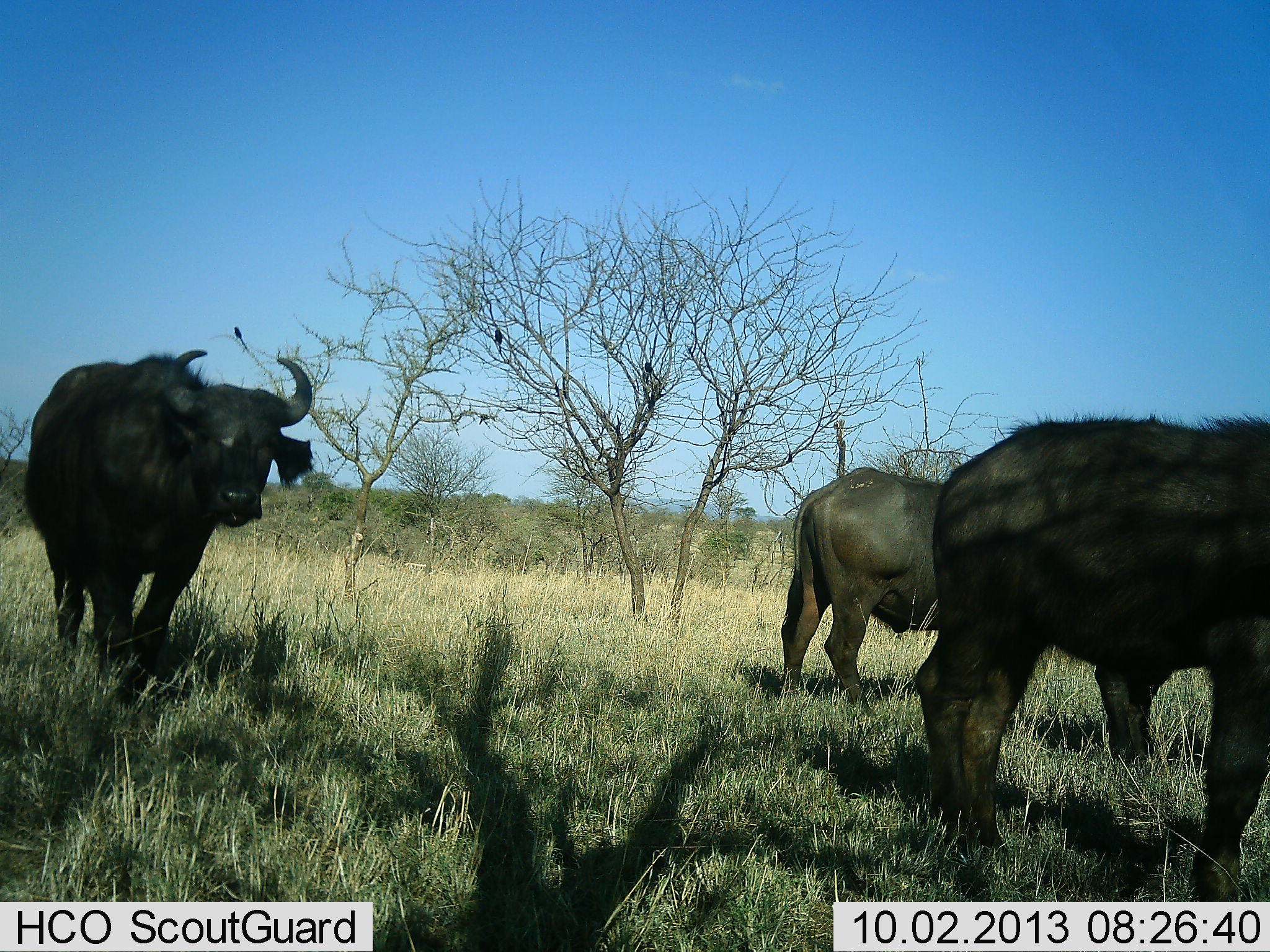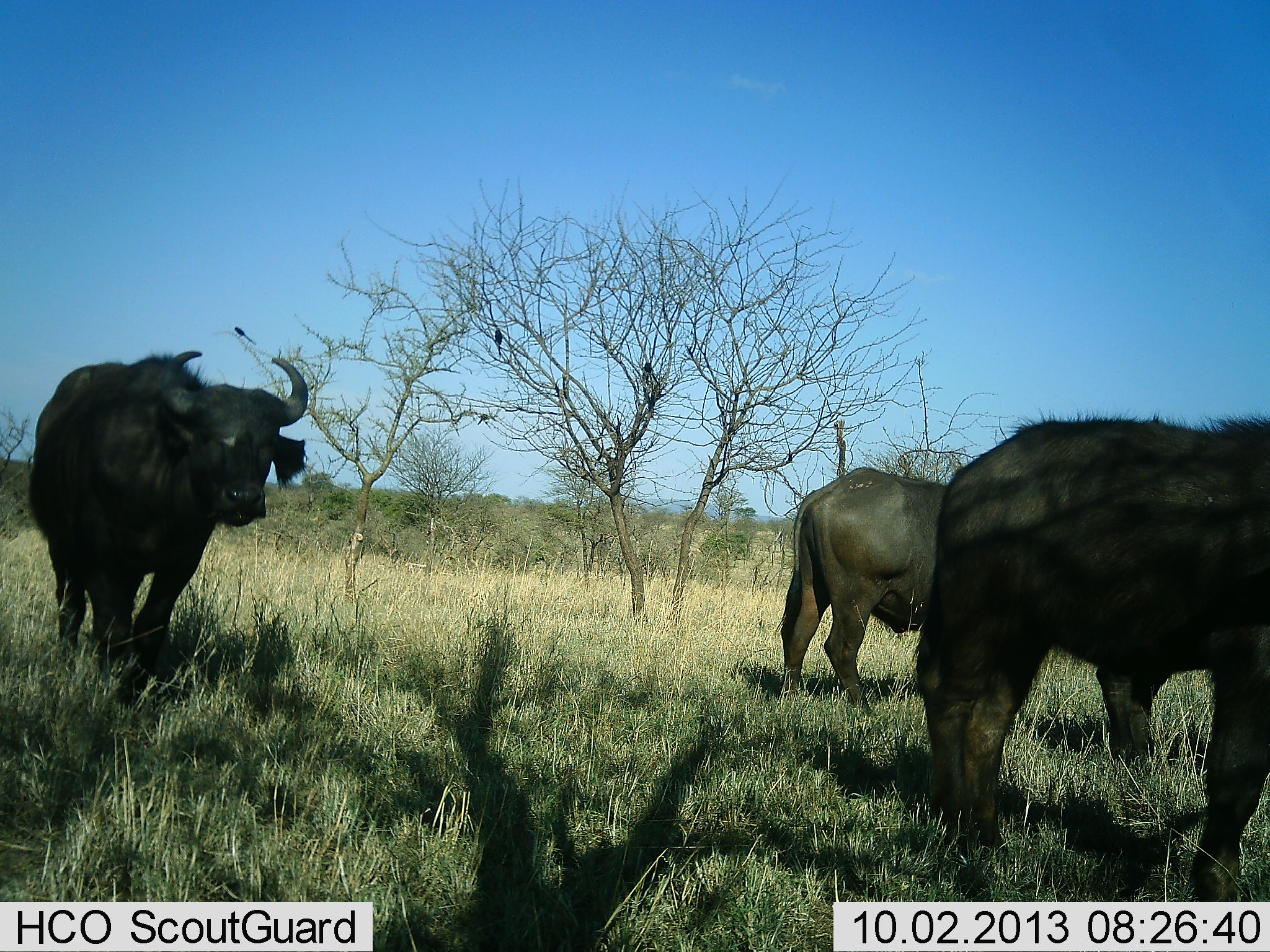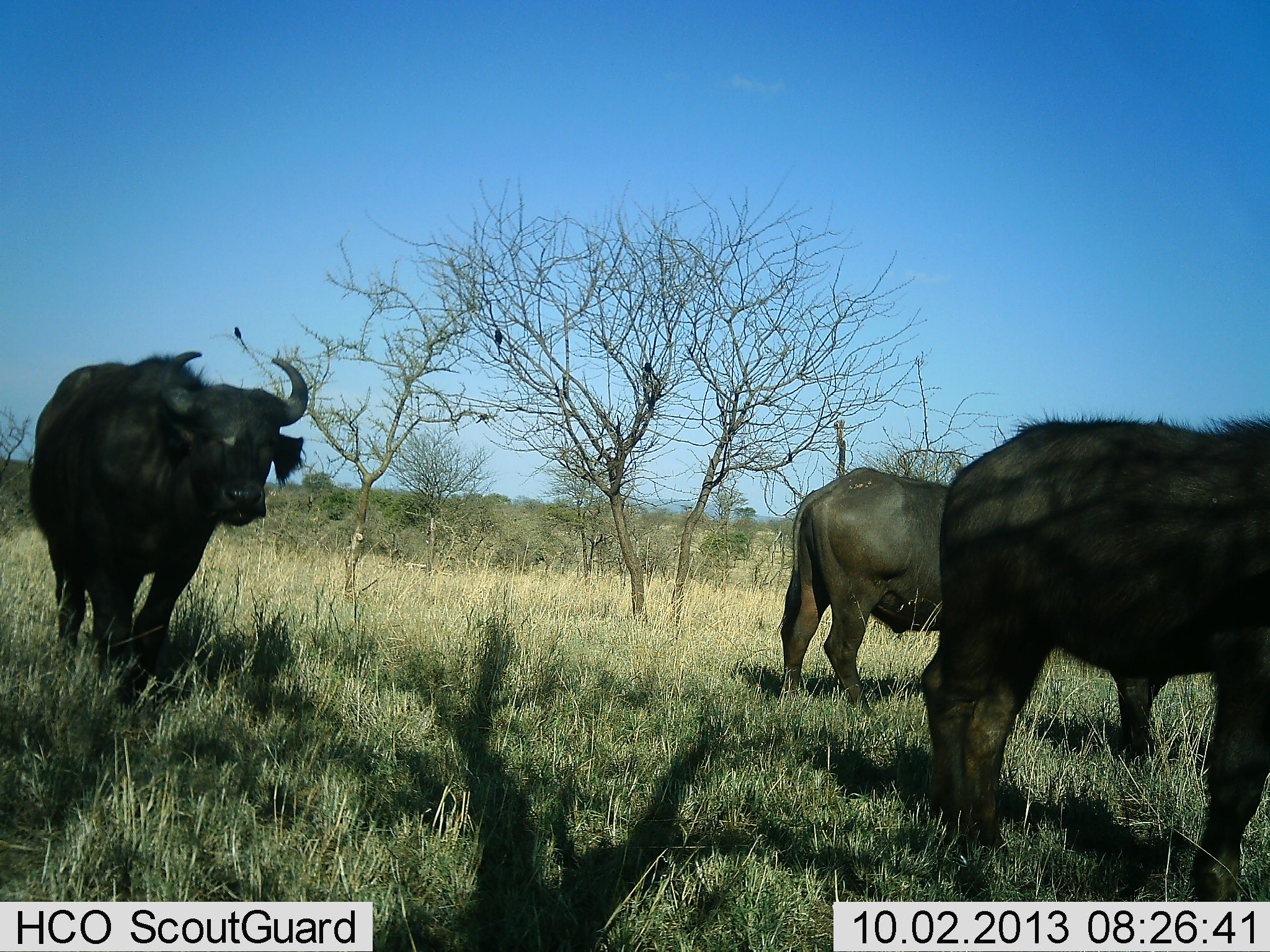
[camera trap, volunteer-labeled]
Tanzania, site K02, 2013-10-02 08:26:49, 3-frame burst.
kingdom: Animalia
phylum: Chordata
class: Mammalia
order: Artiodactyla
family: Bovidae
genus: Syncerus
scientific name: Syncerus caffer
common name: cape buffalo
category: buffalo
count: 3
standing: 92%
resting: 4%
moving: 12%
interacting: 0%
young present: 0%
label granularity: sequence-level